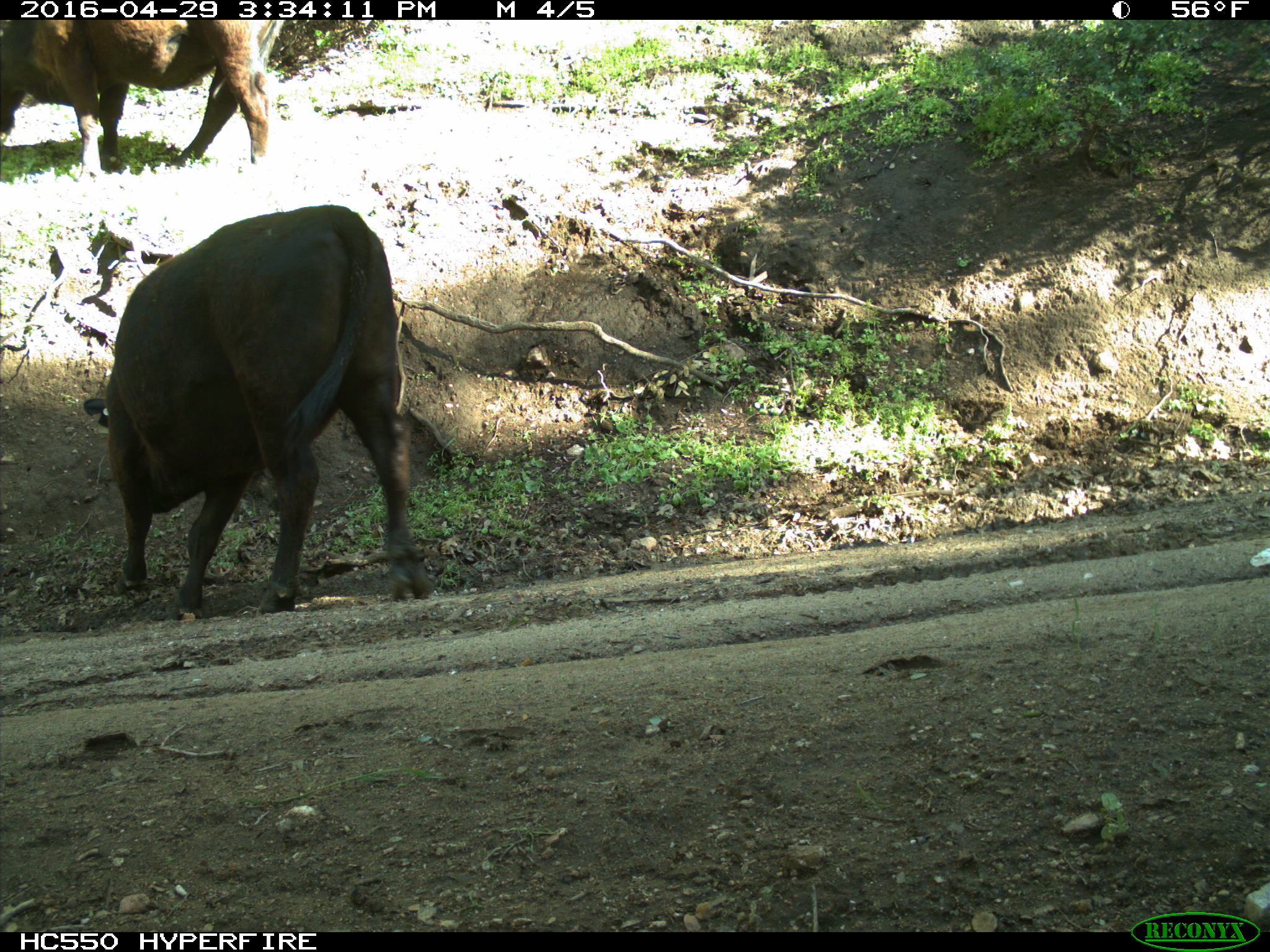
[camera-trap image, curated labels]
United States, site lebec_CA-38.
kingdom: Animalia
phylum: Chordata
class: Mammalia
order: Artiodactyla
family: Bovidae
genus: Bos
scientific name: Bos taurus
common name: domestic cow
Bos taurus (domestic cow).